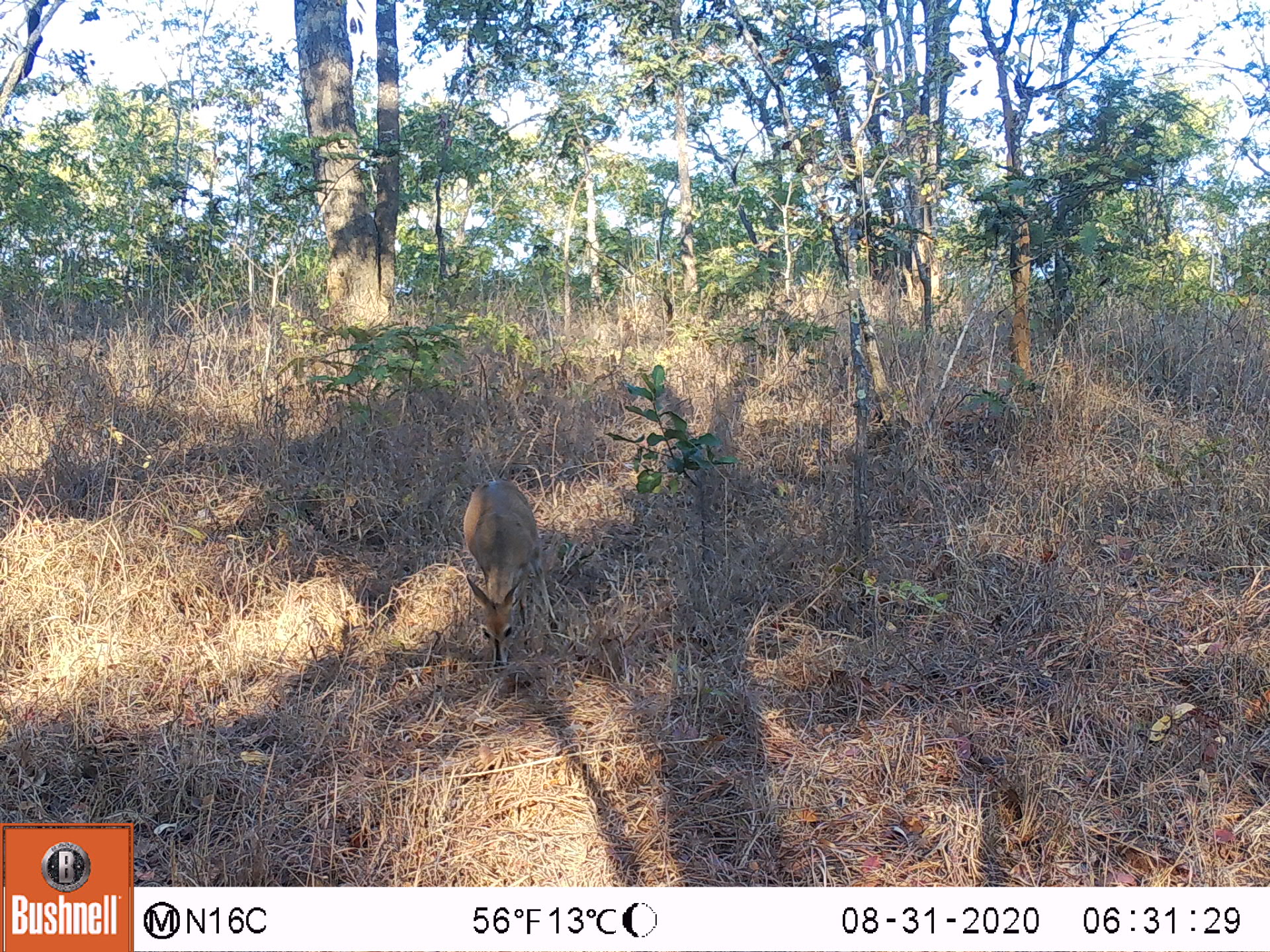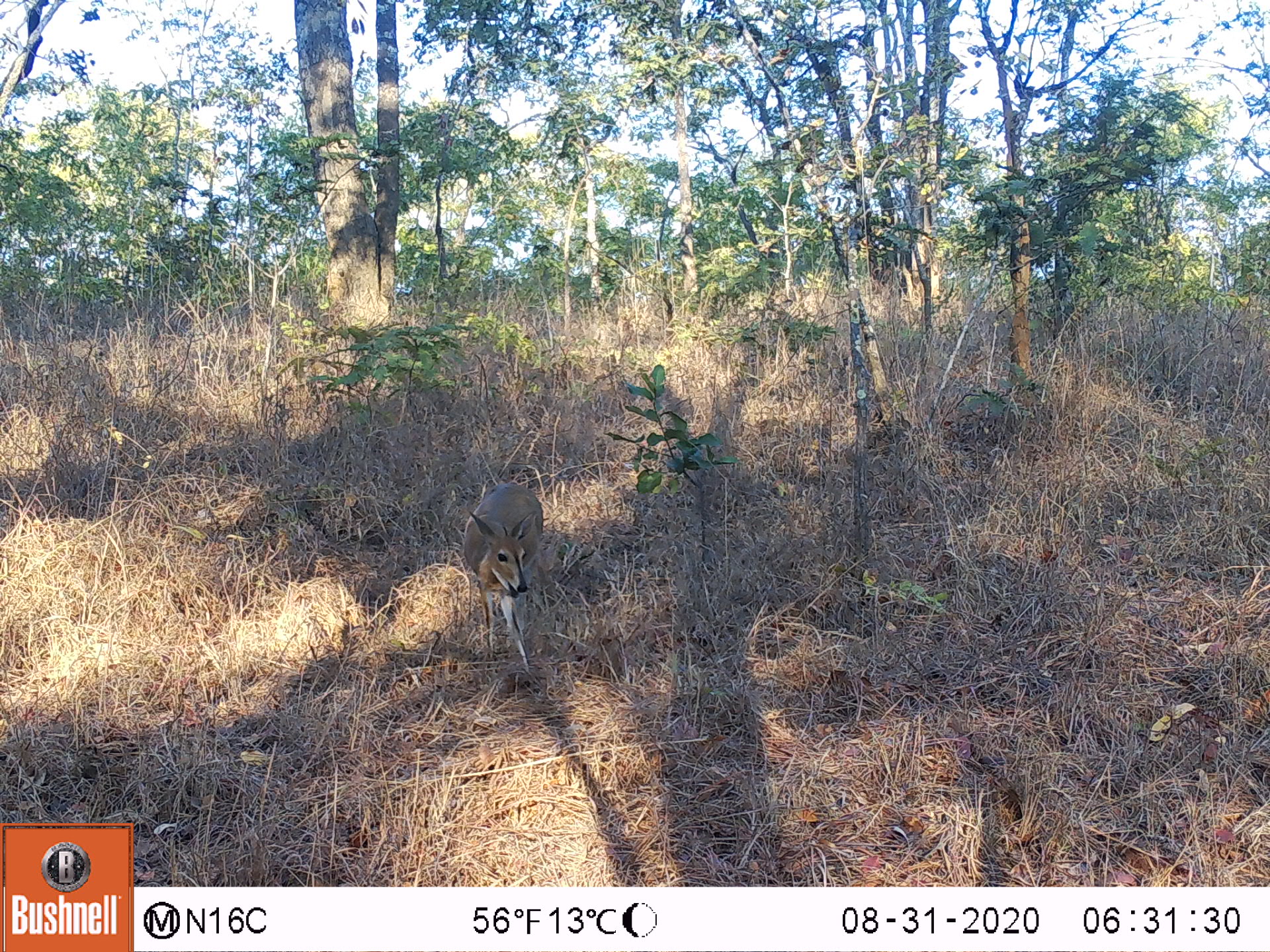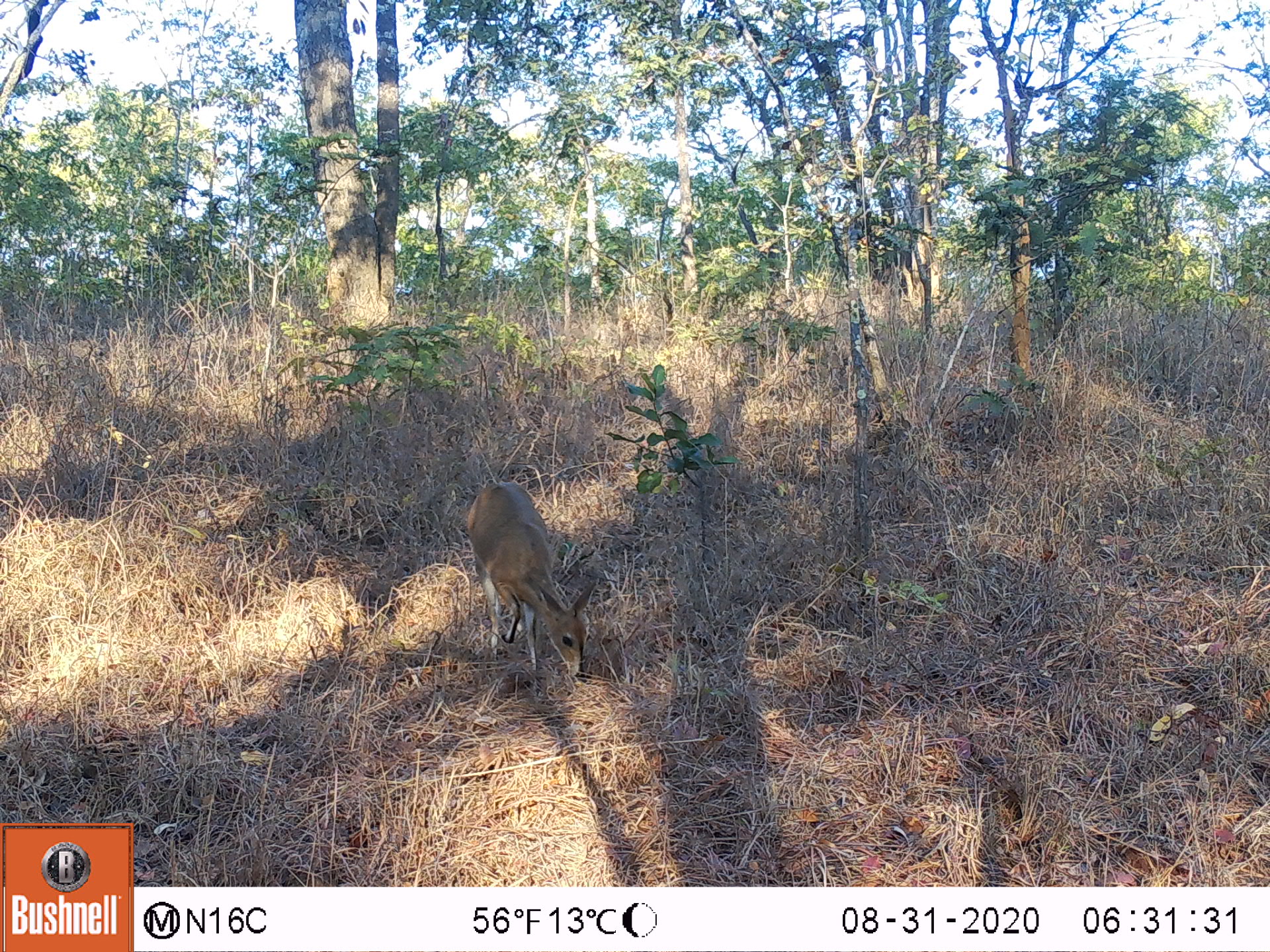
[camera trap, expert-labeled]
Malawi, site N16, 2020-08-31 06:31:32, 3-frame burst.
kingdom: Animalia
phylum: Chordata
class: Mammalia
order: Artiodactyla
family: Bovidae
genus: Sylvicapra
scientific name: Sylvicapra grimmia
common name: common duiker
Common duiker (Sylvicapra grimmia), count 1.